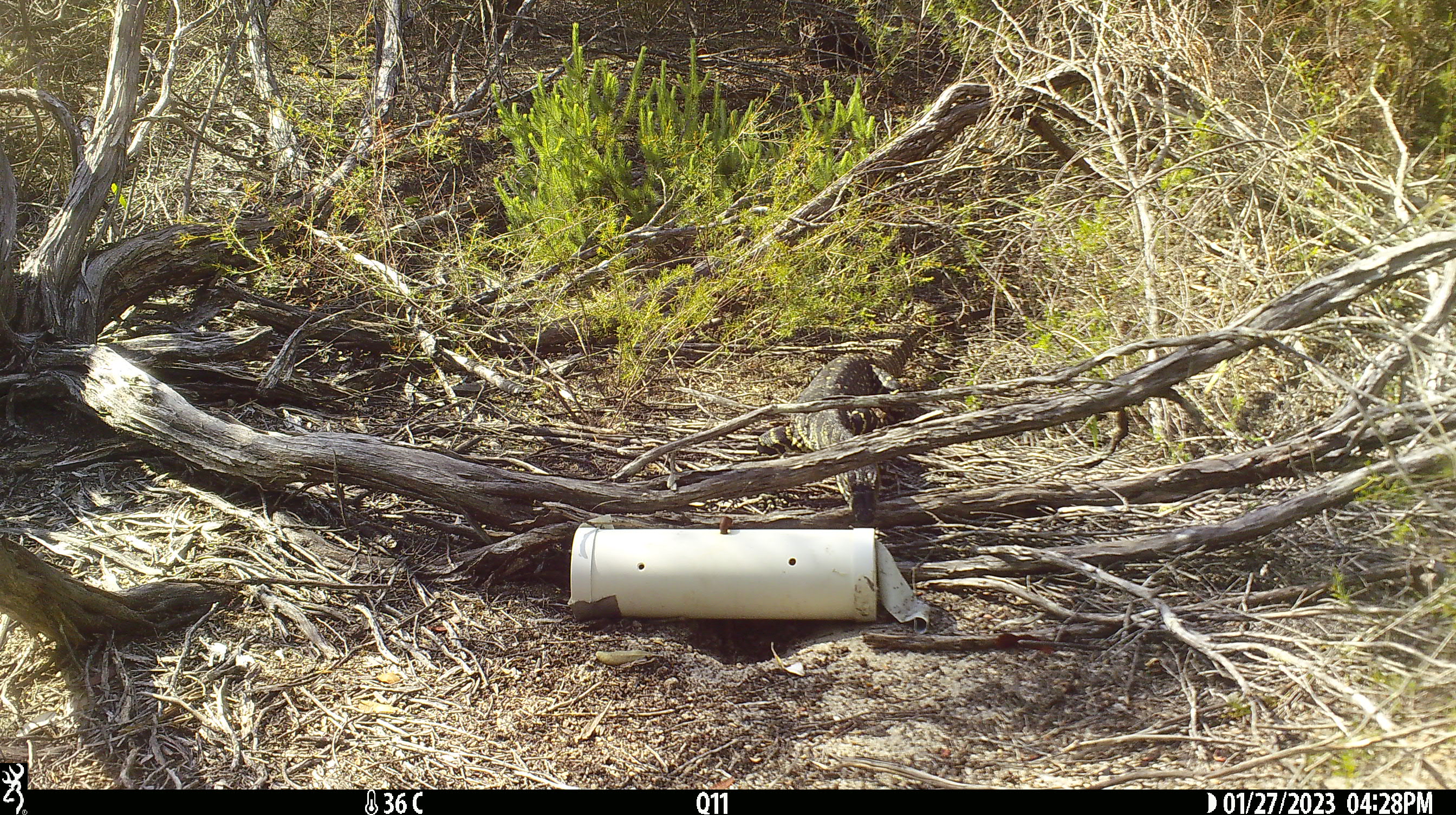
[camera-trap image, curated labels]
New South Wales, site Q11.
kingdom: Animalia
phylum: Chordata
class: Reptilia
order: Squamata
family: Varanidae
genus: Varanus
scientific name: Varanus varius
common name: lace monitor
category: goanna